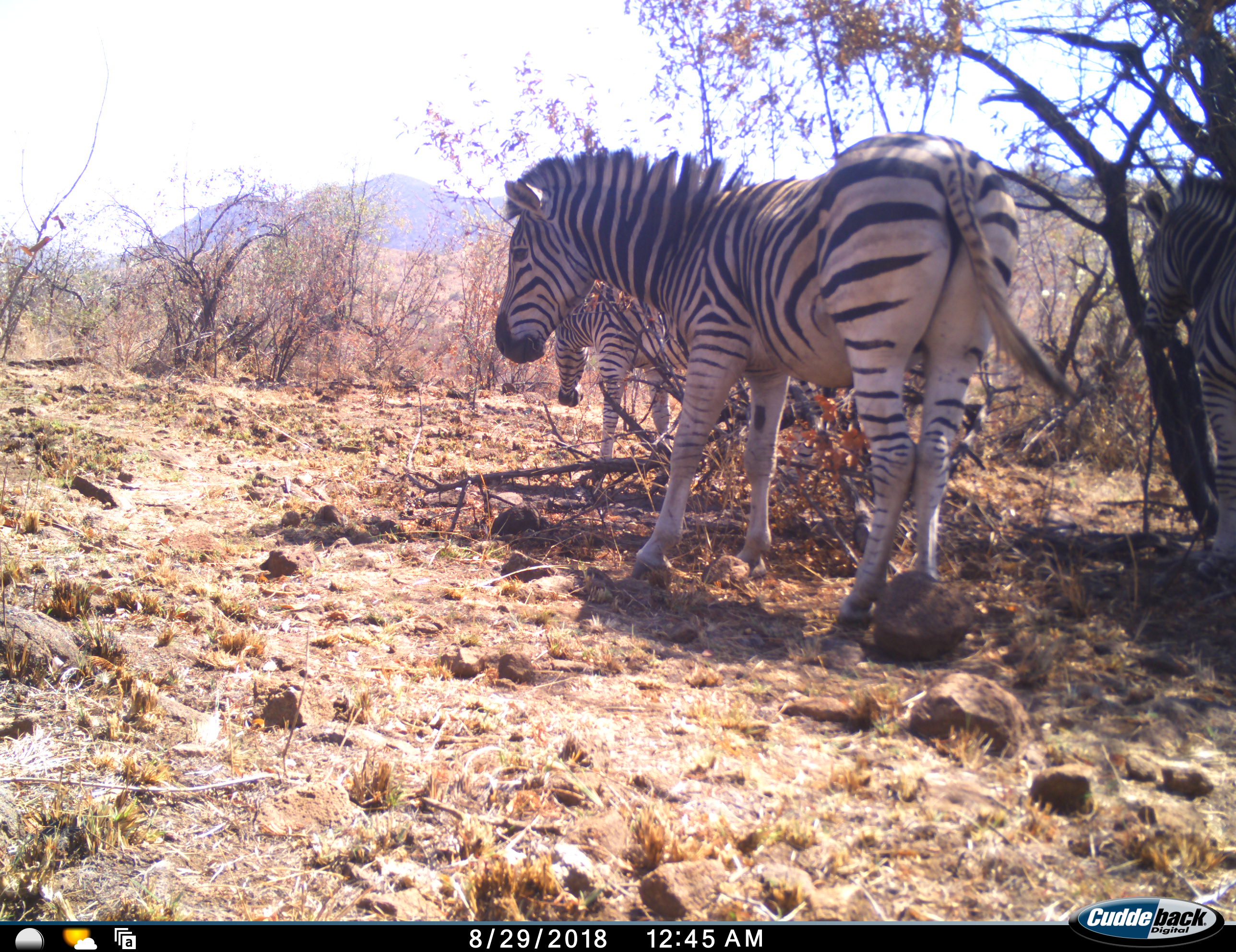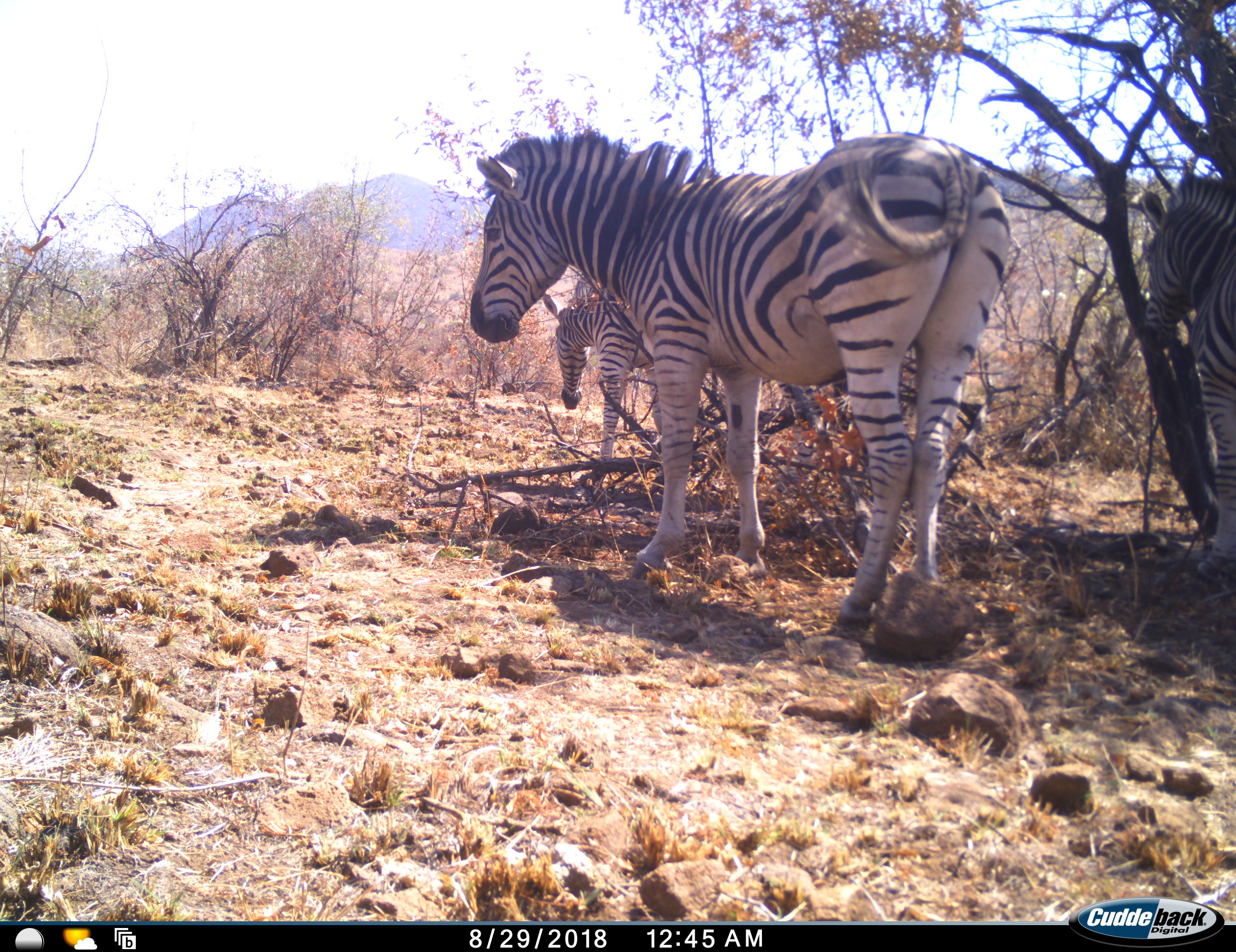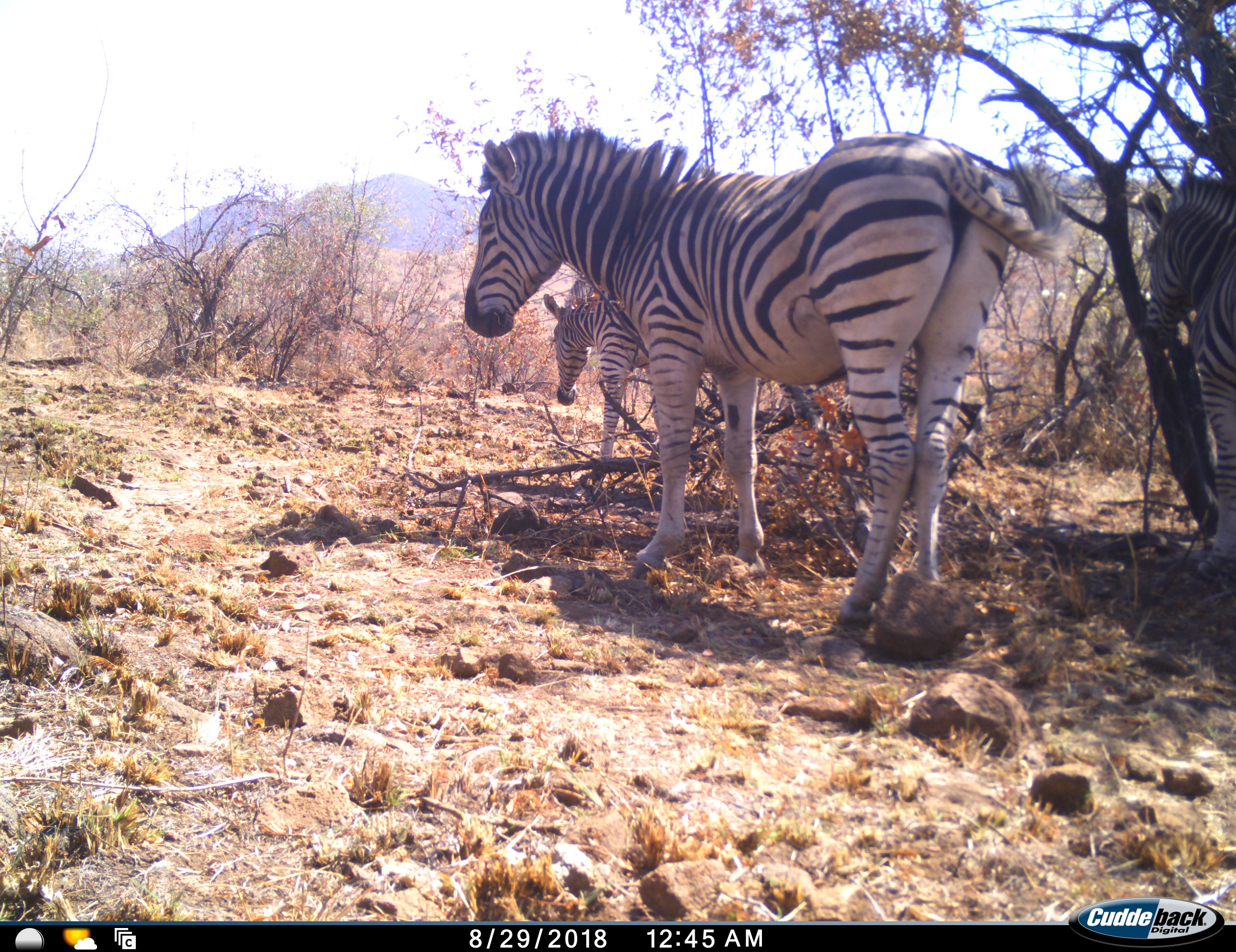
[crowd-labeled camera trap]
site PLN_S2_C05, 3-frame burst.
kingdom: Animalia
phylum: Chordata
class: Mammalia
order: Perissodactyla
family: Equidae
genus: Equus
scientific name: Equus quagga burchellii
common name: burchell's zebra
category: zebraburchells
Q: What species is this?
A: Zebraburchells (burchell's zebra) (Equus quagga burchellii).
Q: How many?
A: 3.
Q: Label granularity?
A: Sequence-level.